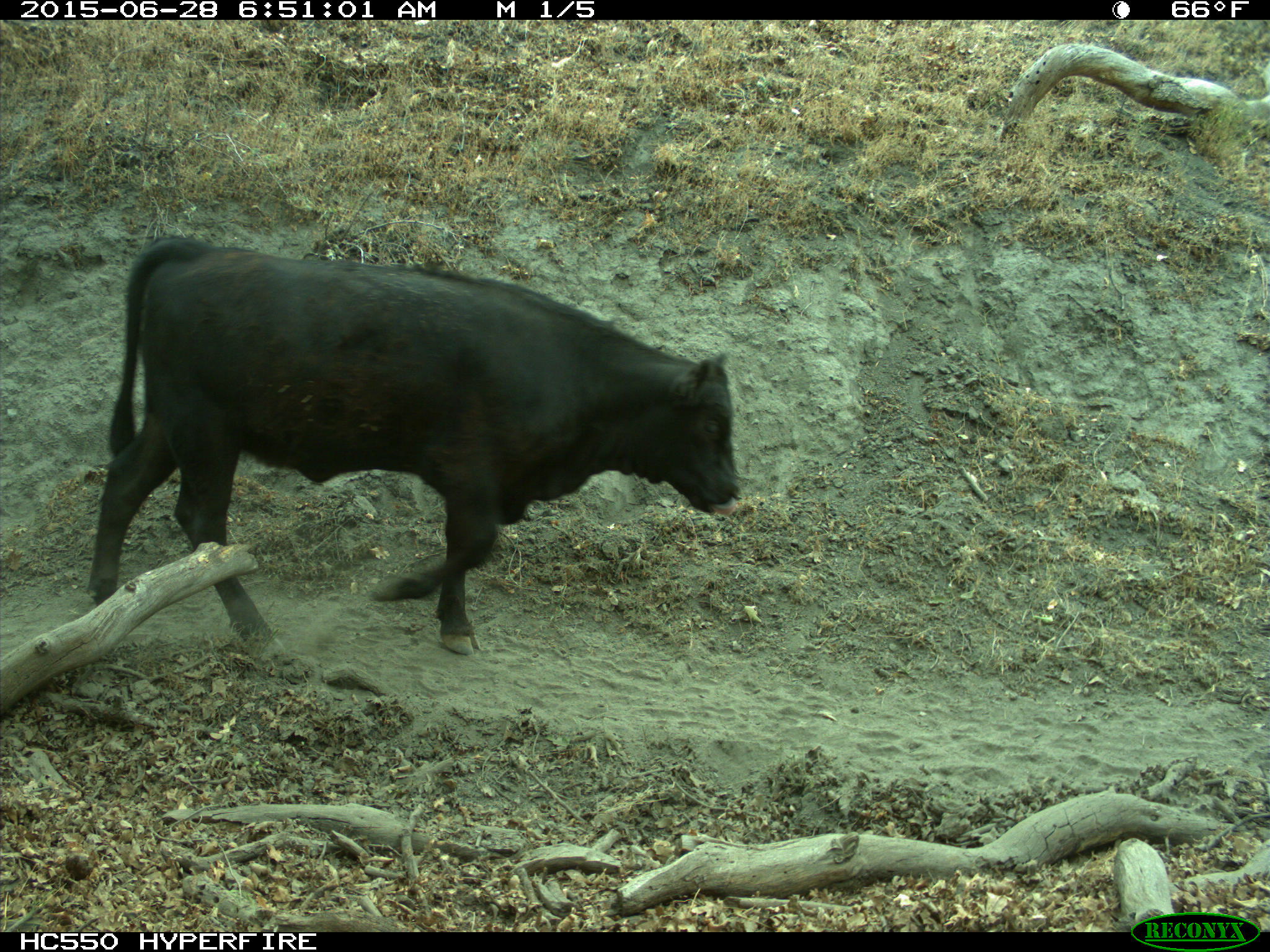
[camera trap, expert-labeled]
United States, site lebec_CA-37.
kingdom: Animalia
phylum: Chordata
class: Mammalia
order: Artiodactyla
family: Bovidae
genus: Bos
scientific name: Bos taurus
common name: domestic cow